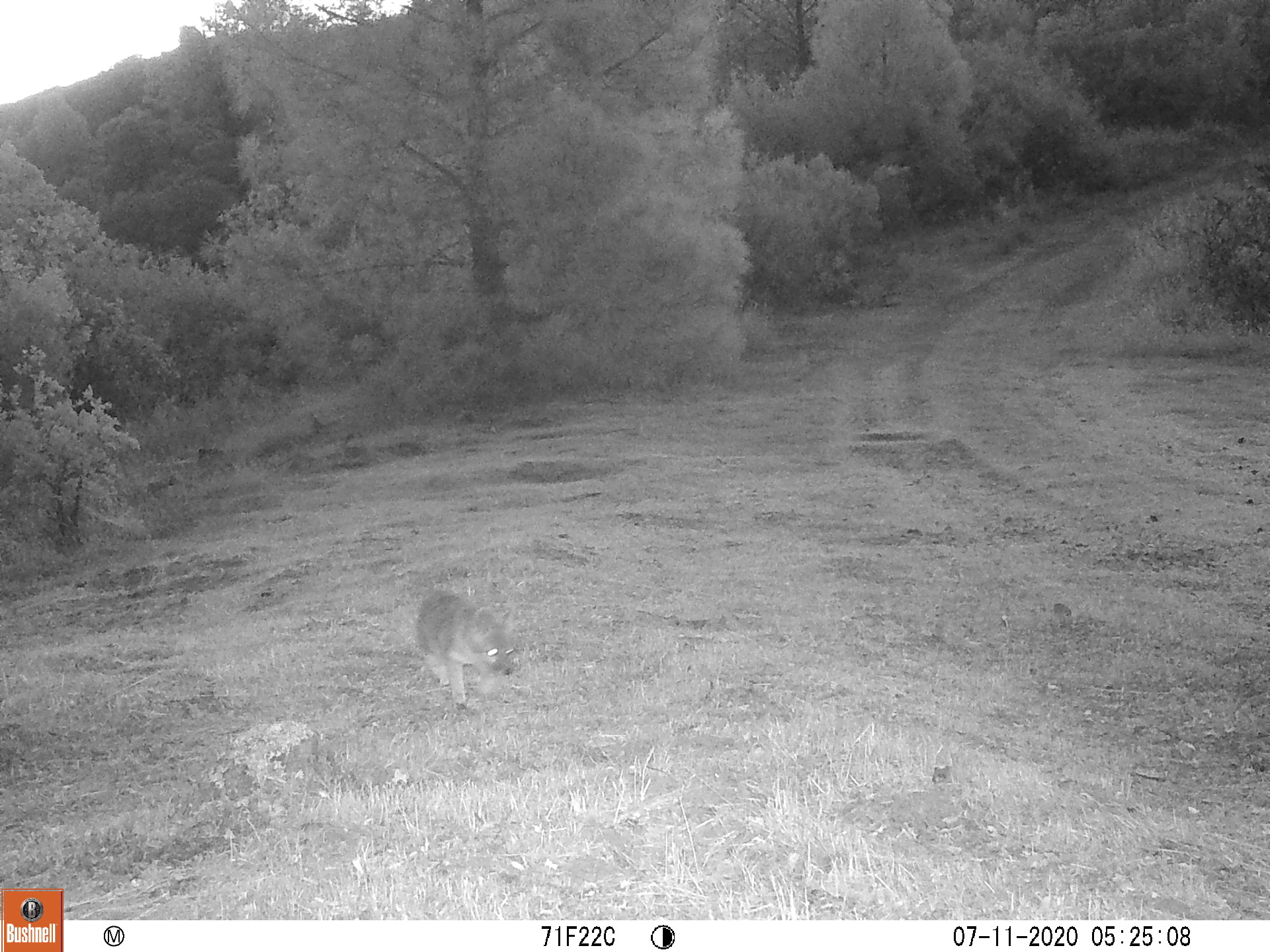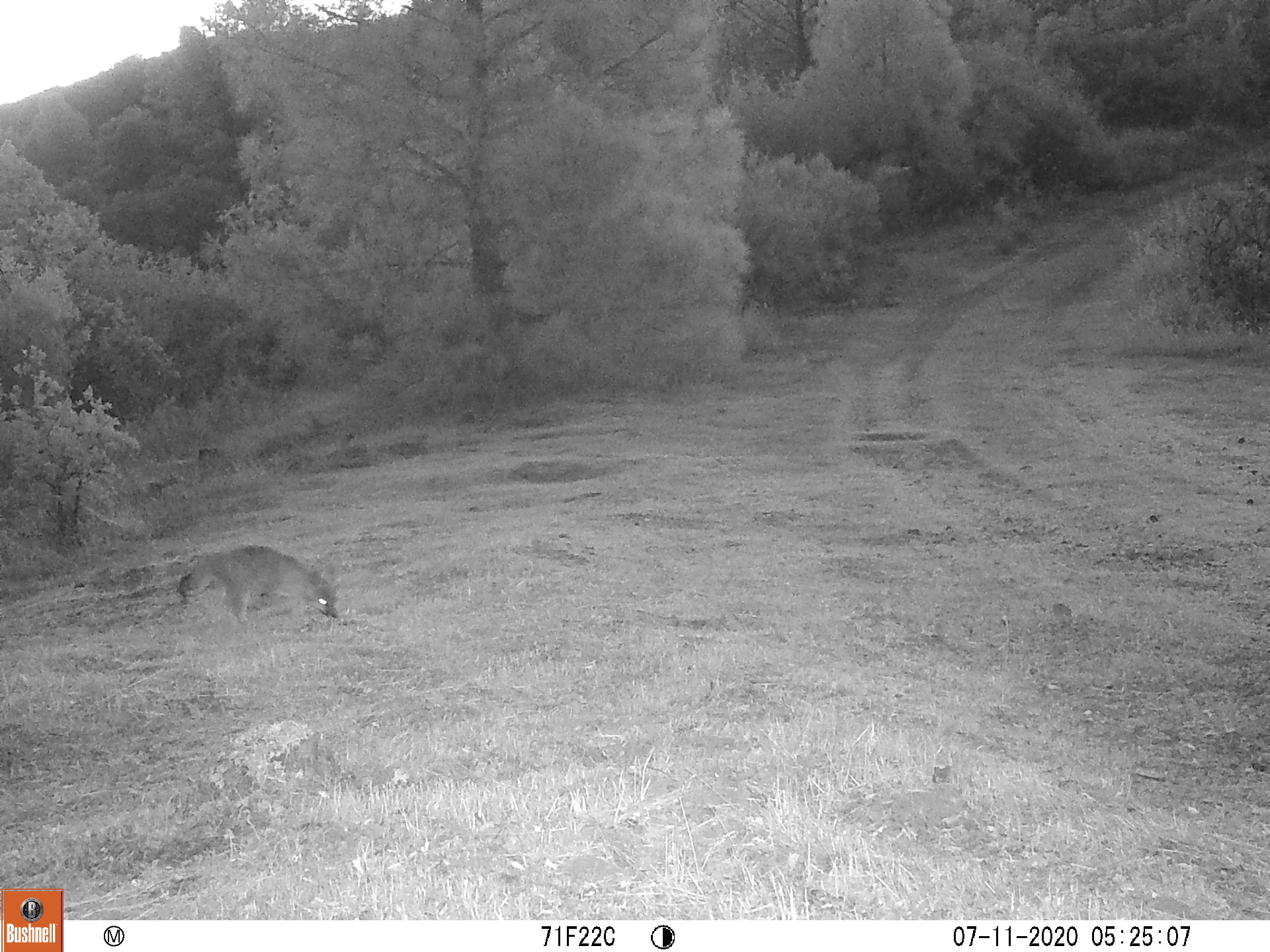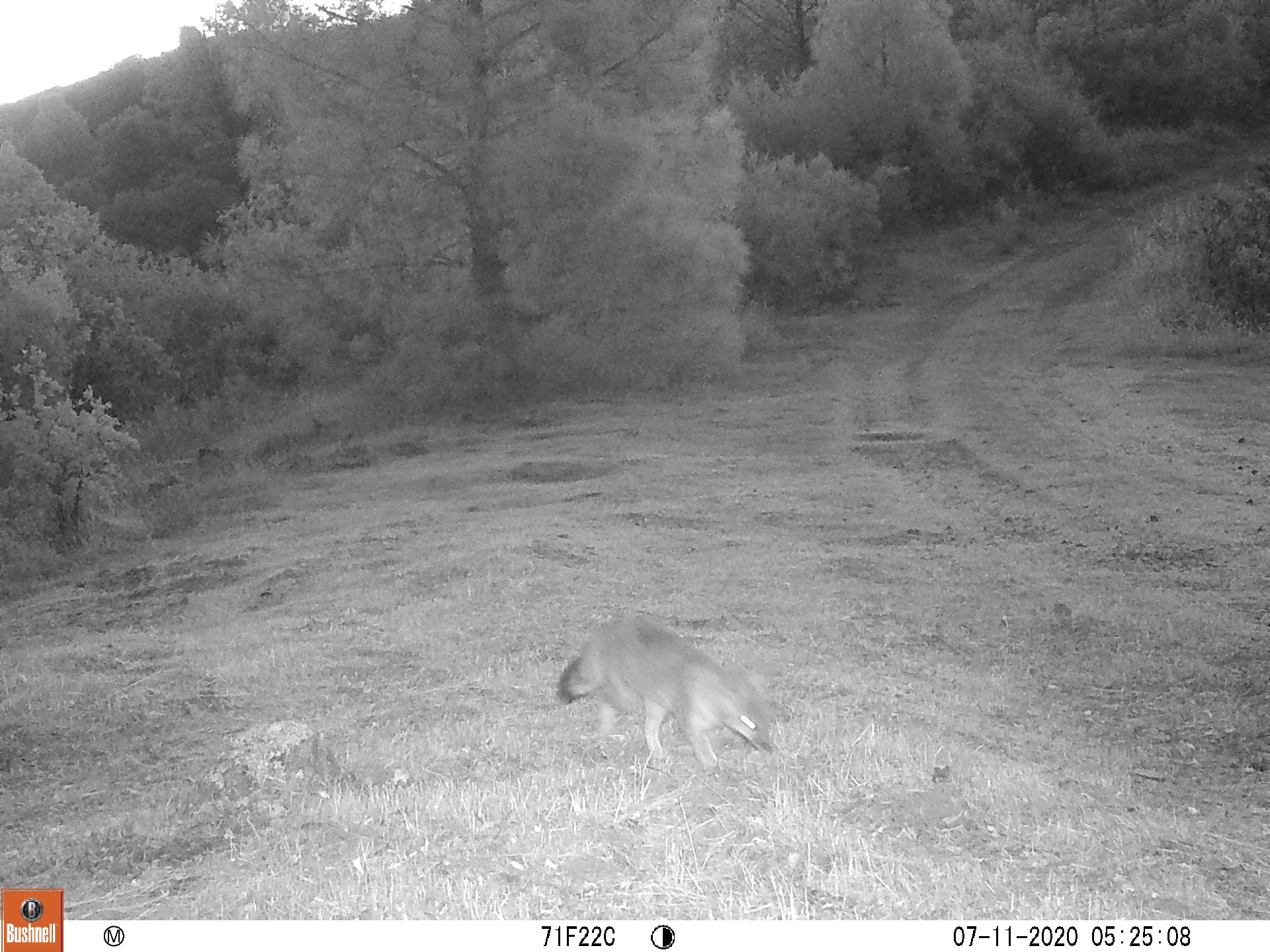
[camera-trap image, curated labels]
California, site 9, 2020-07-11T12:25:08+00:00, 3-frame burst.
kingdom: Animalia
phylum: Chordata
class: Mammalia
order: Carnivora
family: Canidae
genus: Urocyon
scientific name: Urocyon cinereoargenteus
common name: gray fox